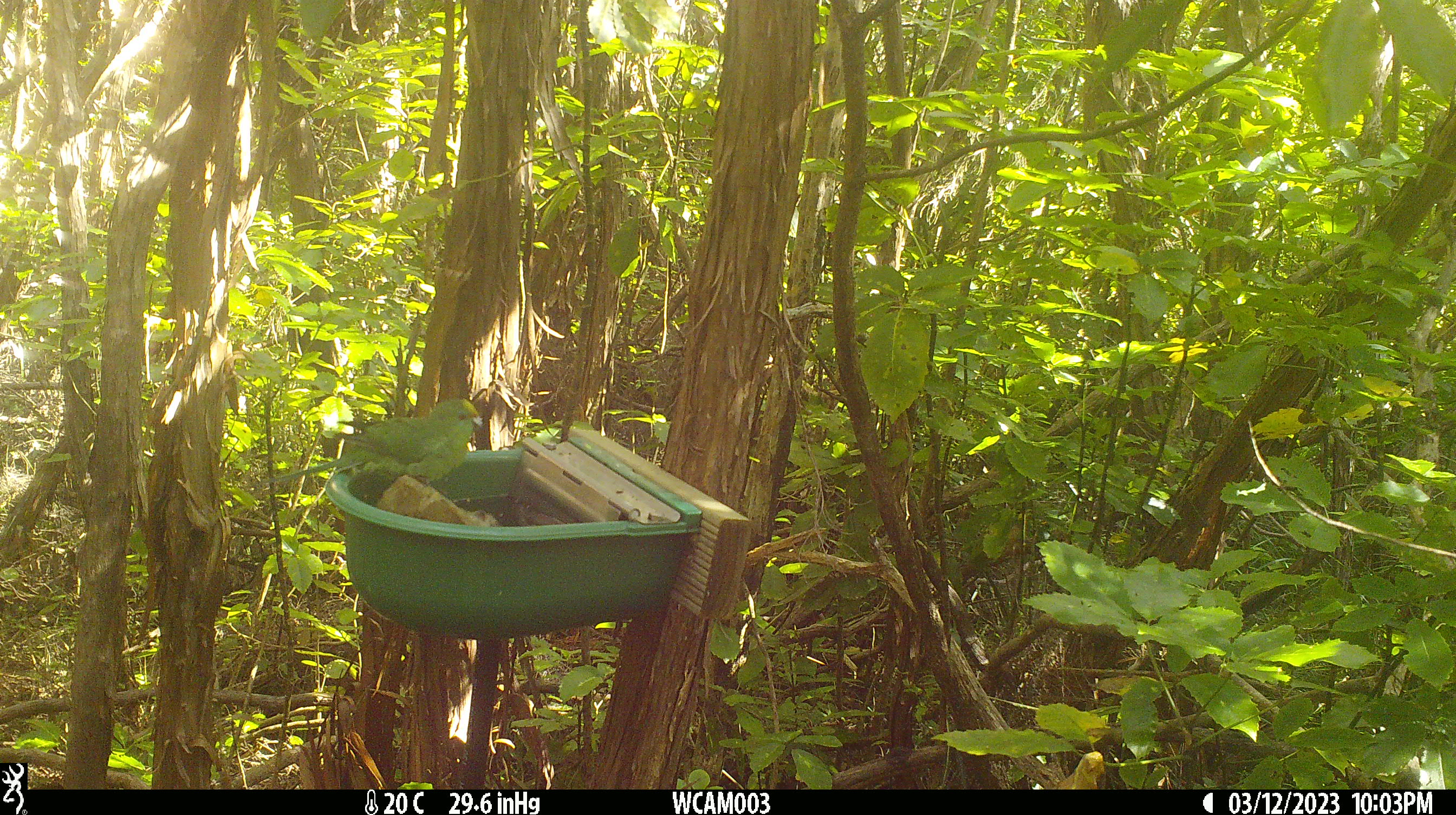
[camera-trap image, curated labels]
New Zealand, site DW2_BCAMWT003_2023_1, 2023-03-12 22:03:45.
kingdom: Animalia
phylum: Chordata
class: Aves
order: Psittaciformes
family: Psittaculidae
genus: Cyanoramphus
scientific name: Cyanoramphus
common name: parakeet